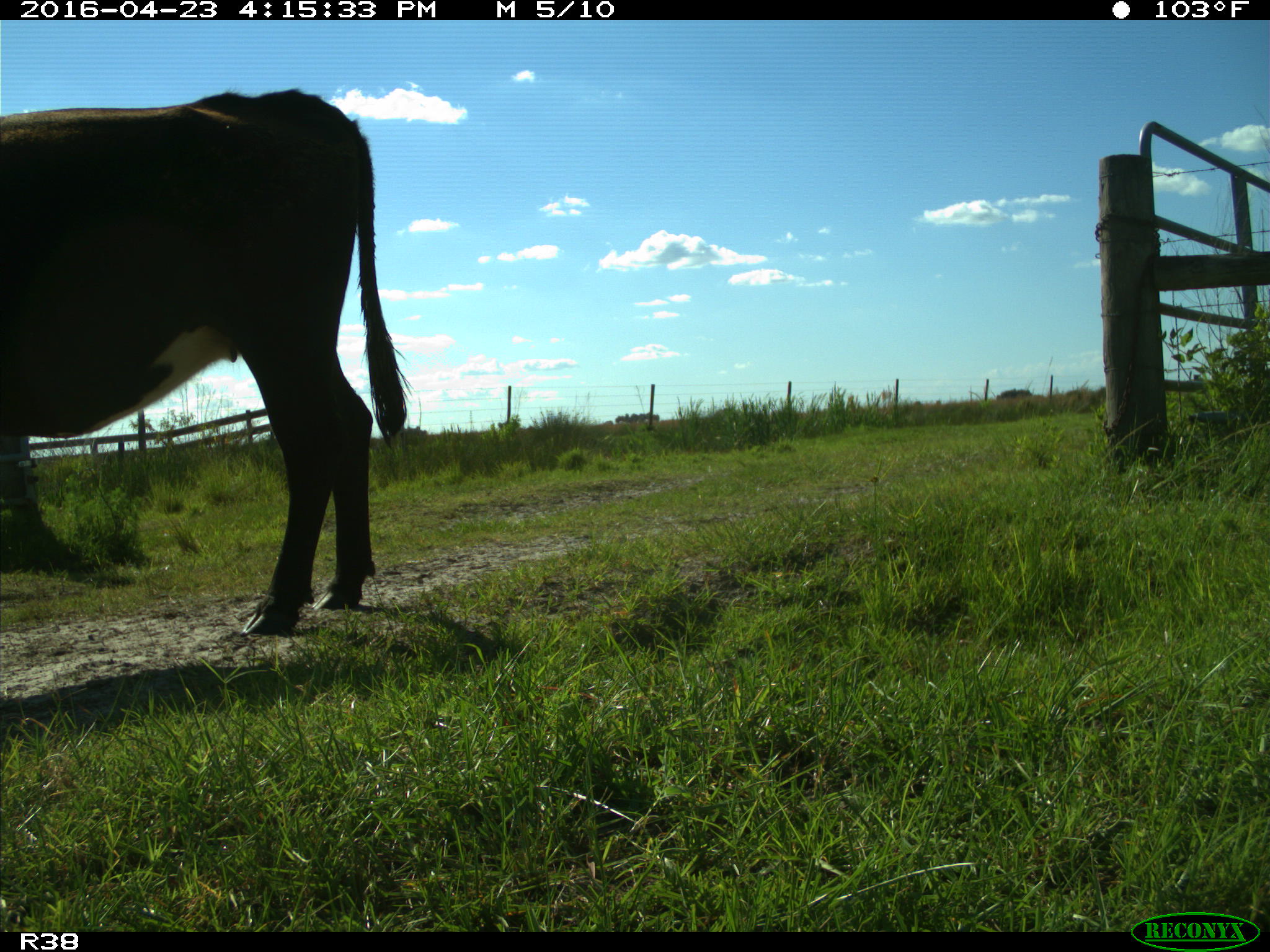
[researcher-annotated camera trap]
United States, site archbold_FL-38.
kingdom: Animalia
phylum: Chordata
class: Mammalia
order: Artiodactyla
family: Bovidae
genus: Bos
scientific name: Bos taurus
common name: domestic cow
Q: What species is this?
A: Bos taurus (domestic cow).